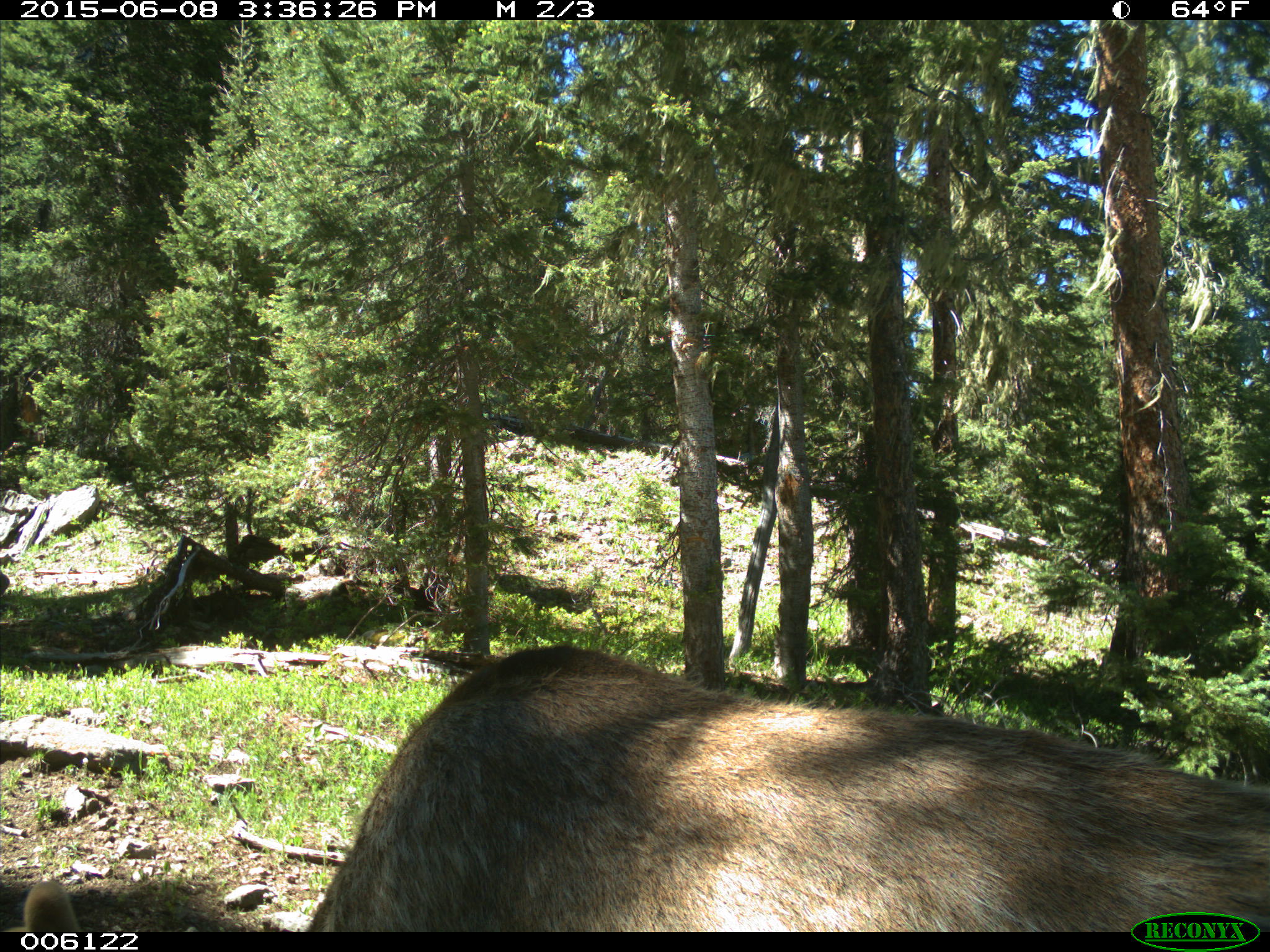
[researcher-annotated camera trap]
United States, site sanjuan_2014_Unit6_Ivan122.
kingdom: Animalia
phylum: Chordata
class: Mammalia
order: Artiodactyla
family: Cervidae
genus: Cervus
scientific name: Cervus elaphus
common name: red deer